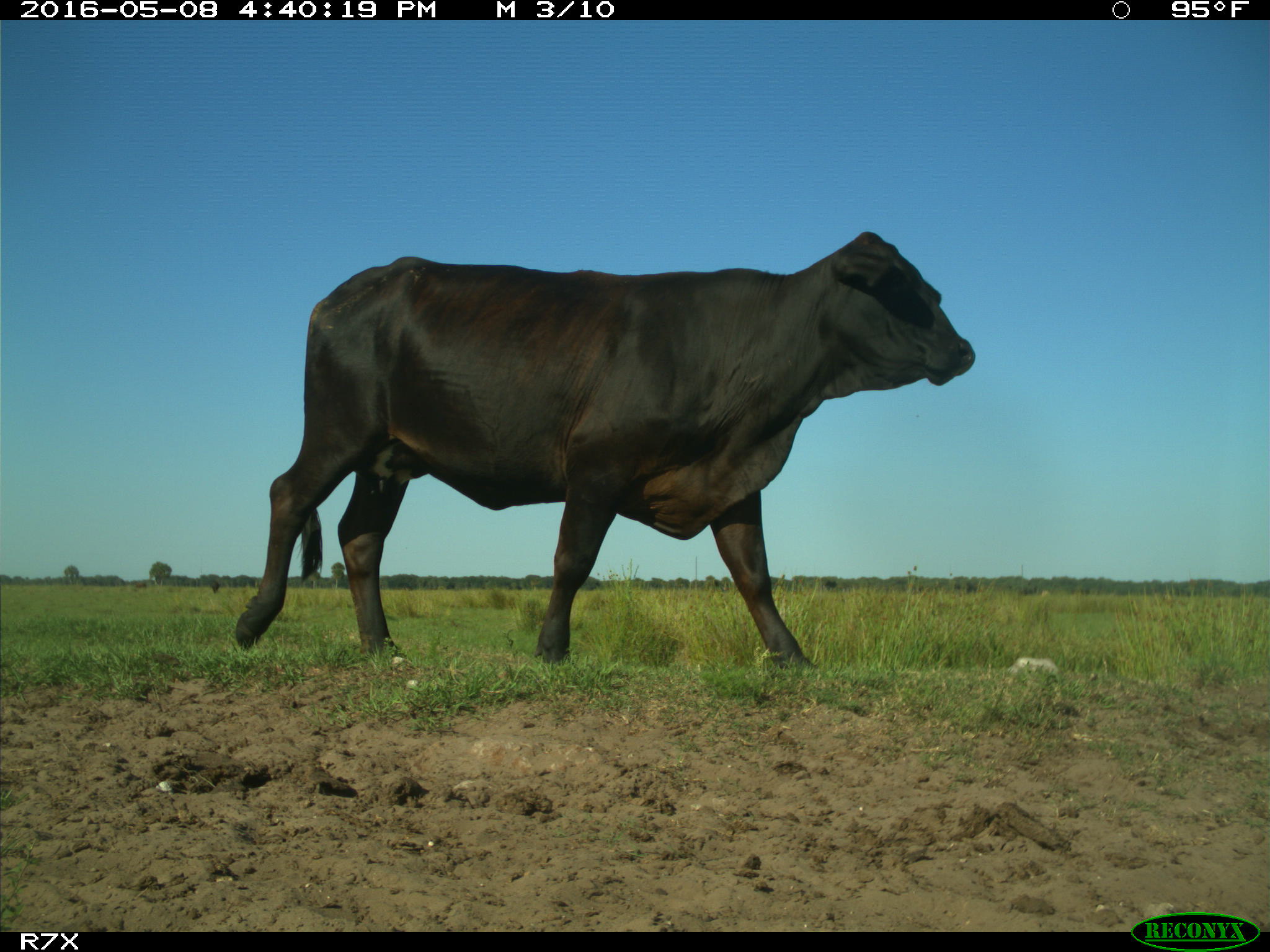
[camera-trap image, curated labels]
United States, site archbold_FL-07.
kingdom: Animalia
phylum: Chordata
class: Mammalia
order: Artiodactyla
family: Bovidae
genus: Bos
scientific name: Bos taurus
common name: domestic cow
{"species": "Bos taurus (domestic cow)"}